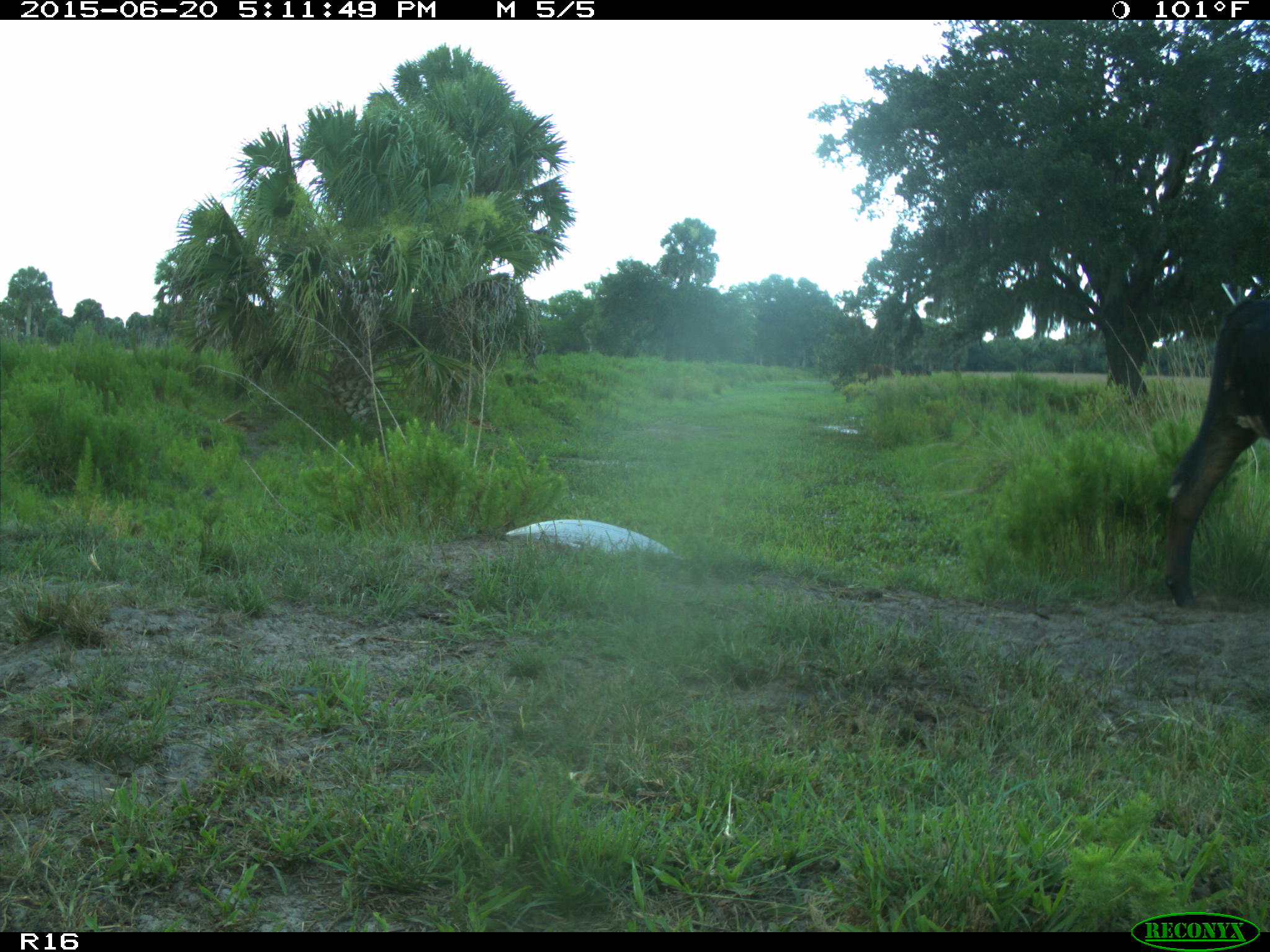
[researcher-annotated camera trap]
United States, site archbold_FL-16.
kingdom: Animalia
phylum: Chordata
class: Mammalia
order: Artiodactyla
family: Bovidae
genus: Bos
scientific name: Bos taurus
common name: domestic cow